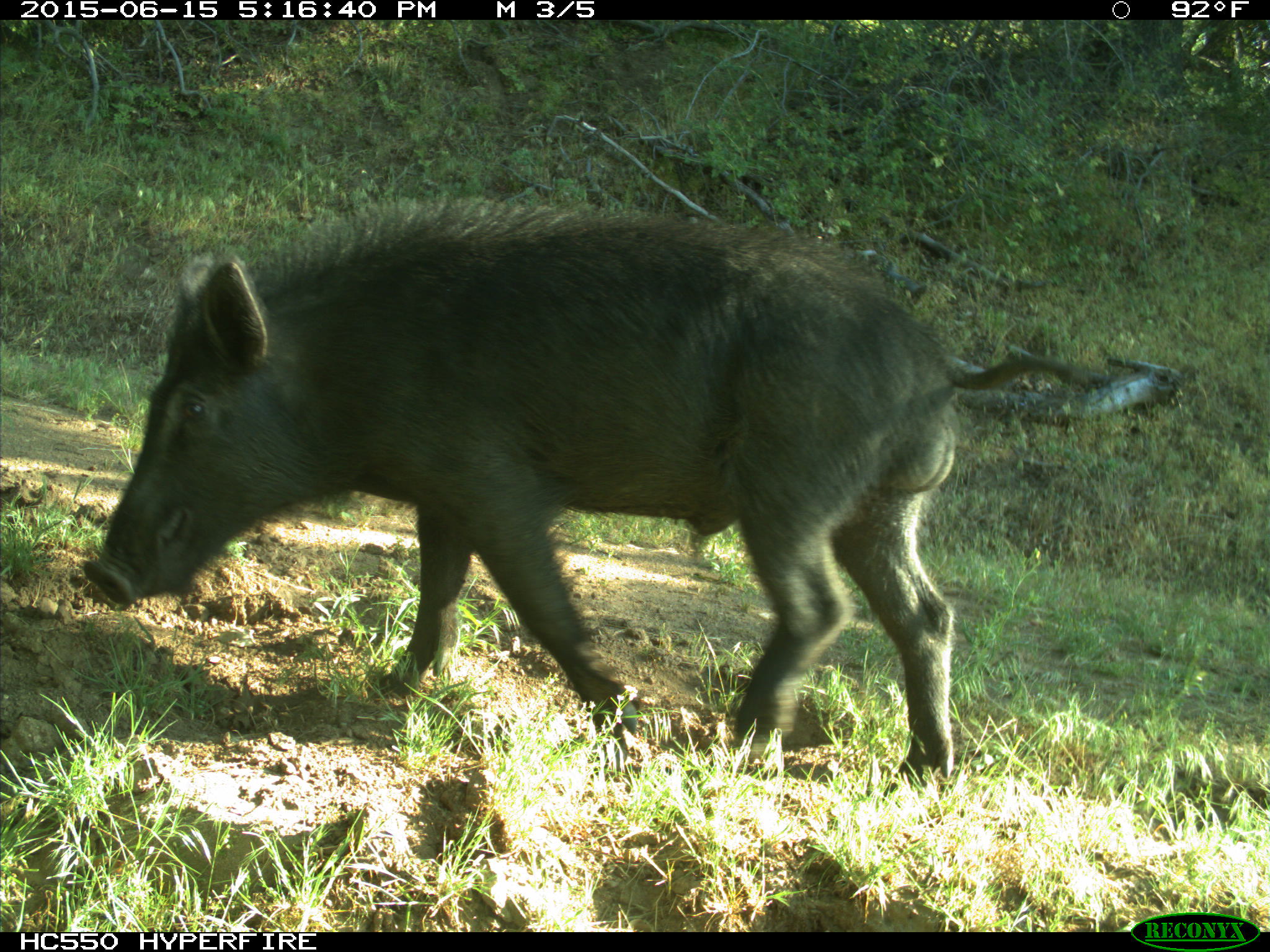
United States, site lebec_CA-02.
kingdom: Animalia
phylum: Chordata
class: Mammalia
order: Artiodactyla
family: Suidae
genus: Sus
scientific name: Sus scrofa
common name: wild boar